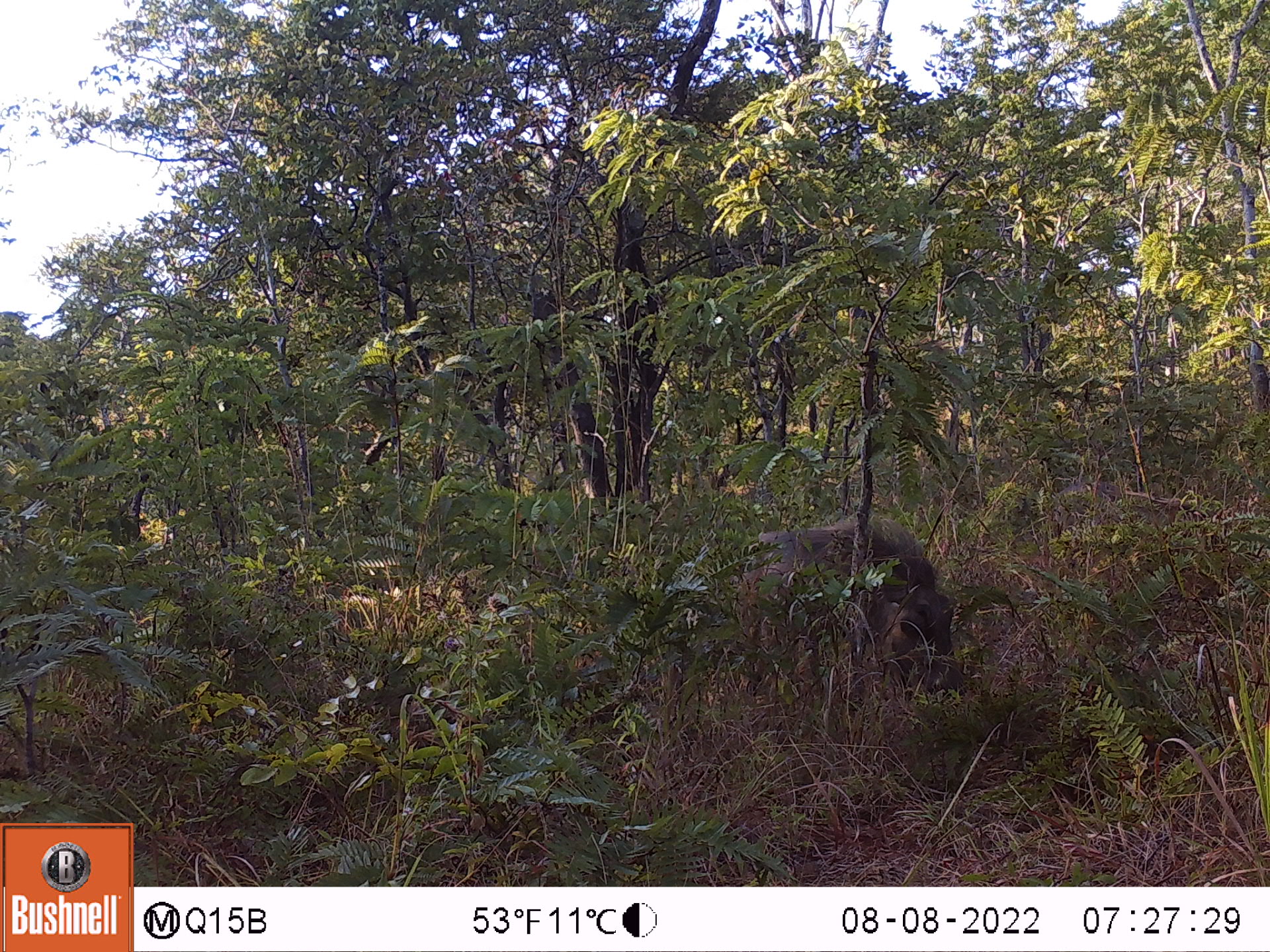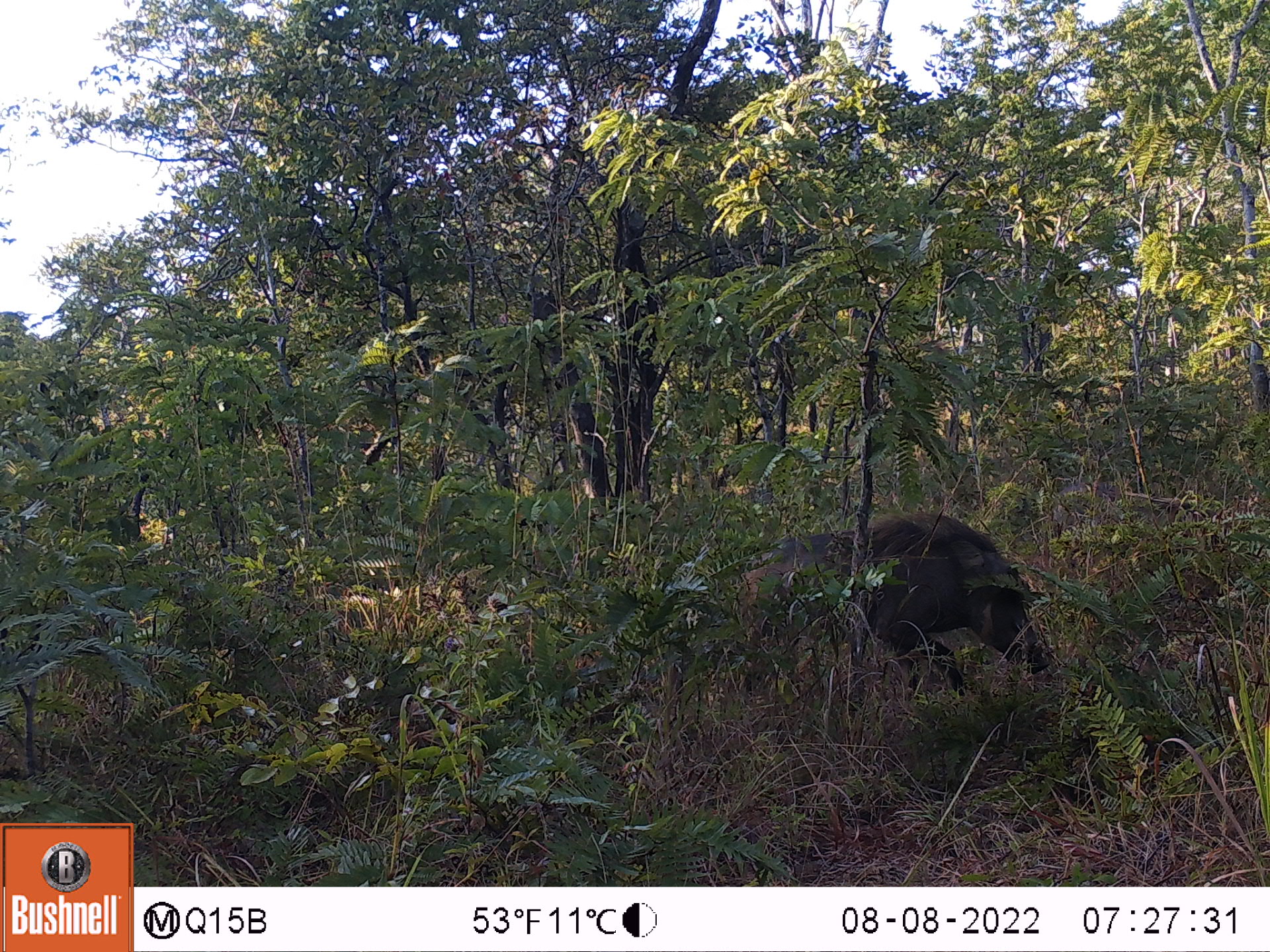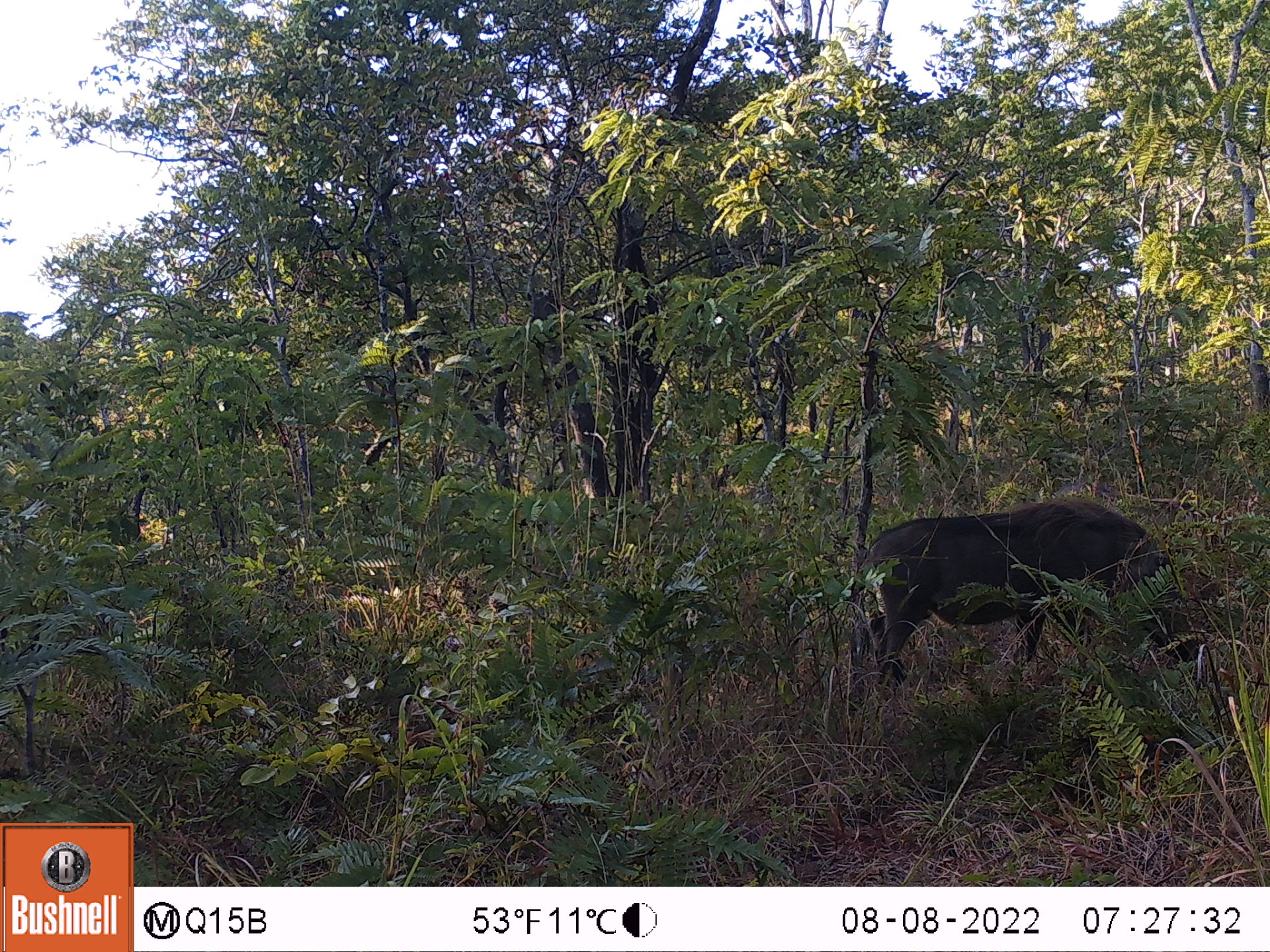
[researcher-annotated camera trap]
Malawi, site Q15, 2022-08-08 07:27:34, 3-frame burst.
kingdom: Animalia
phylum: Chordata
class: Mammalia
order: Artiodactyla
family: Suidae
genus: Phacochoerus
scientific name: Phacochoerus africanus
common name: common warthog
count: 1